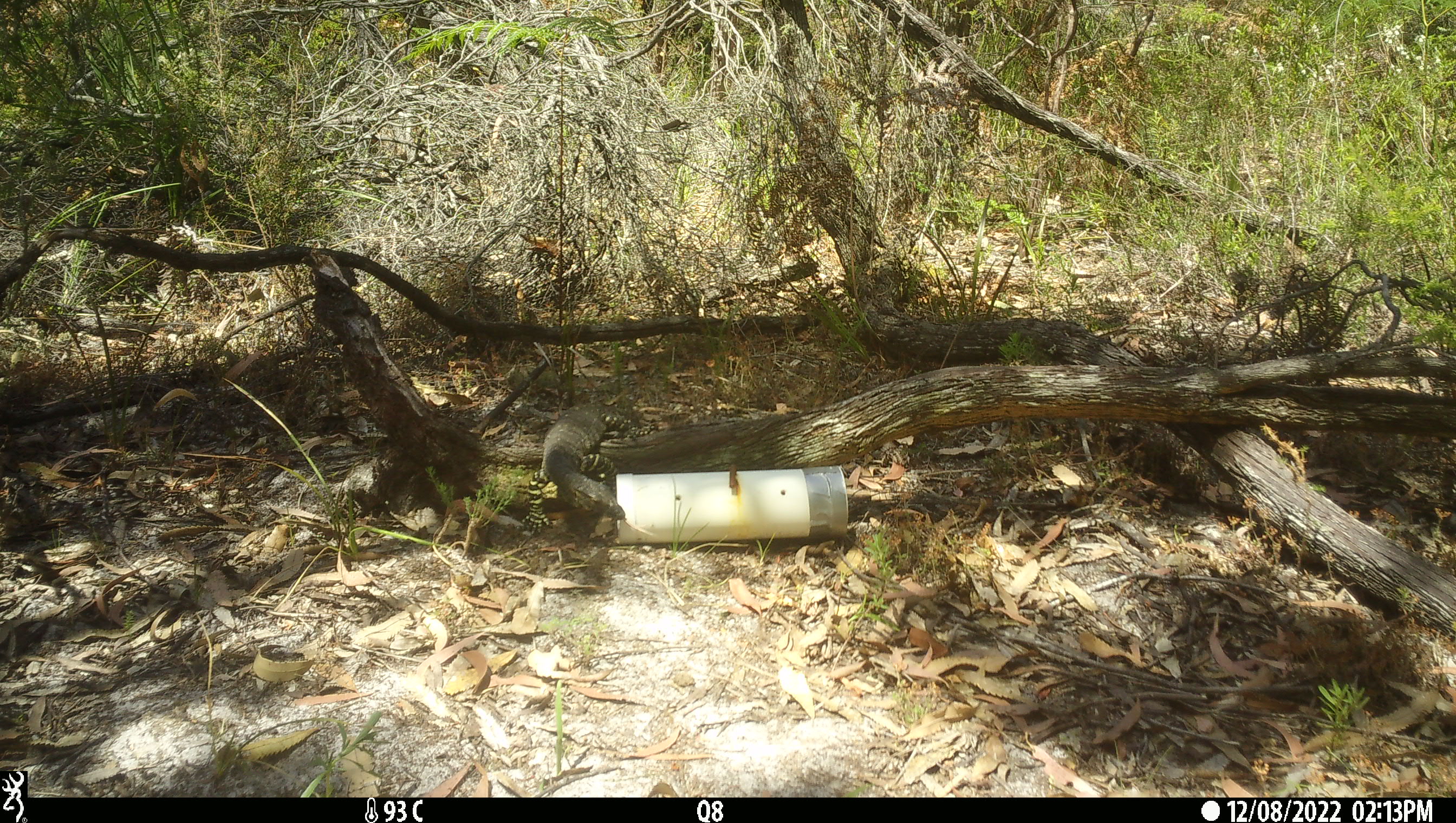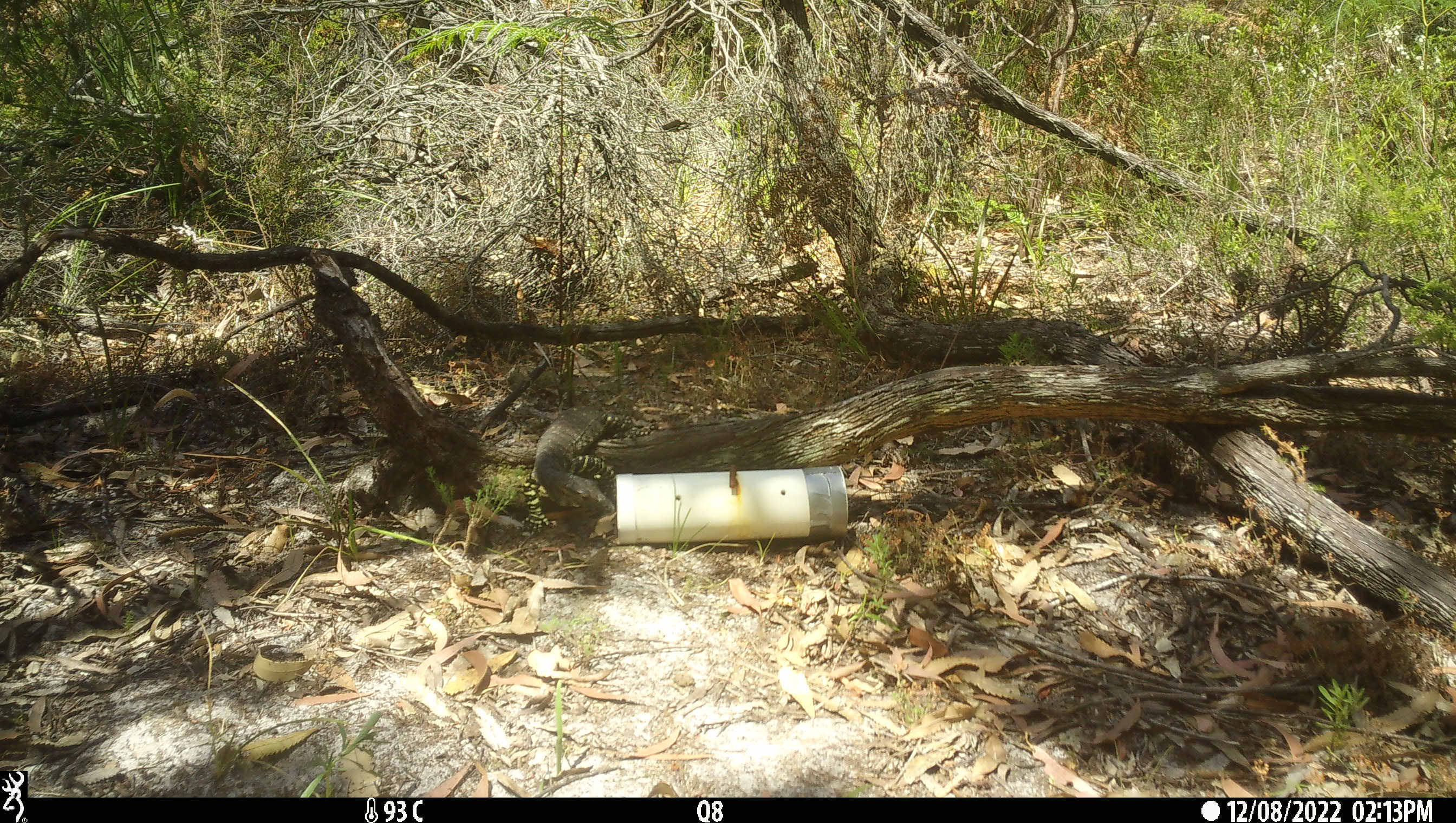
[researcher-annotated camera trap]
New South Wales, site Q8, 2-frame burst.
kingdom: Animalia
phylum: Chordata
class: Reptilia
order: Squamata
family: Varanidae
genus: Varanus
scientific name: Varanus varius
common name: lace monitor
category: goanna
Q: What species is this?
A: Goanna (lace monitor) (Varanus varius).